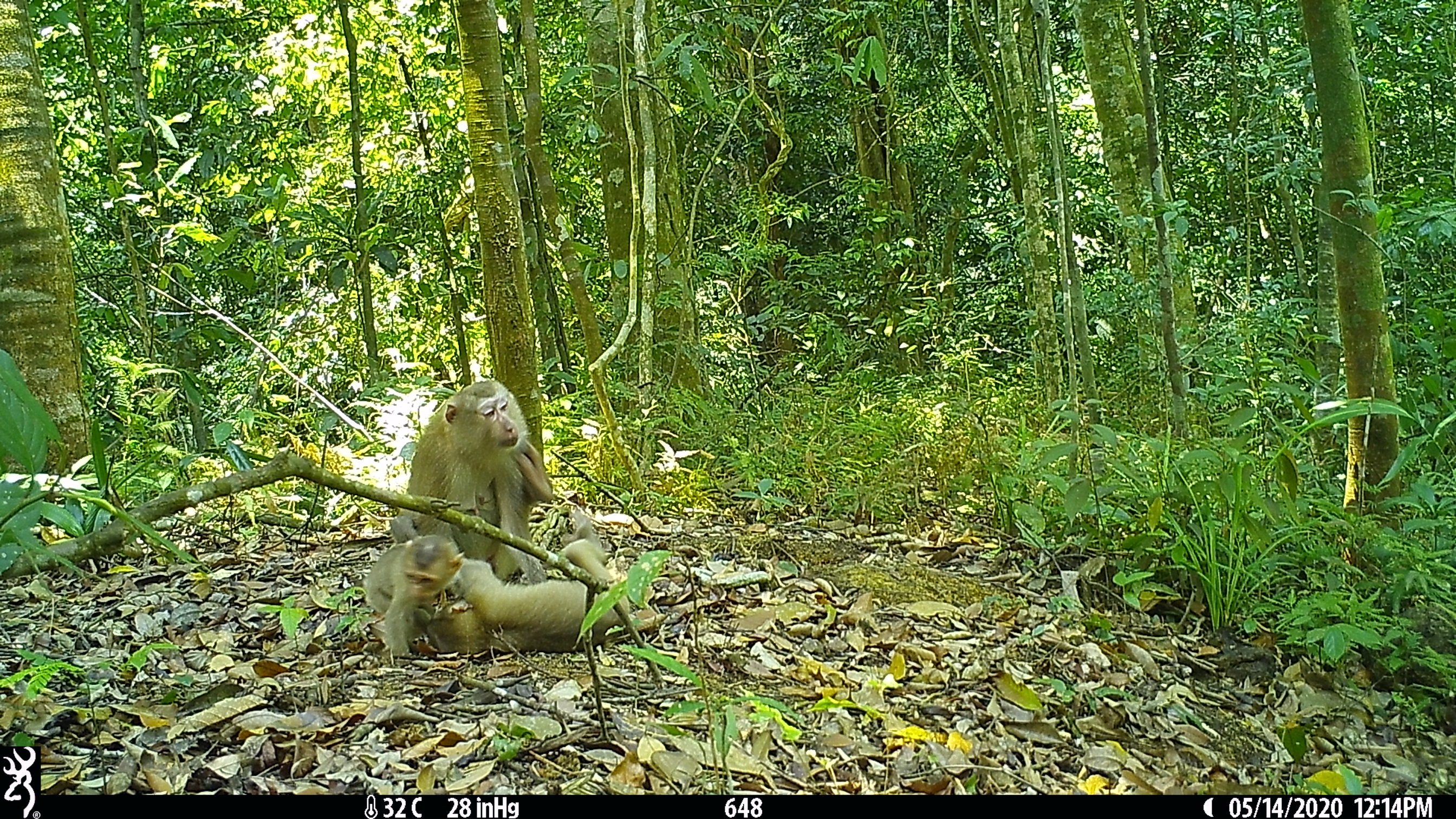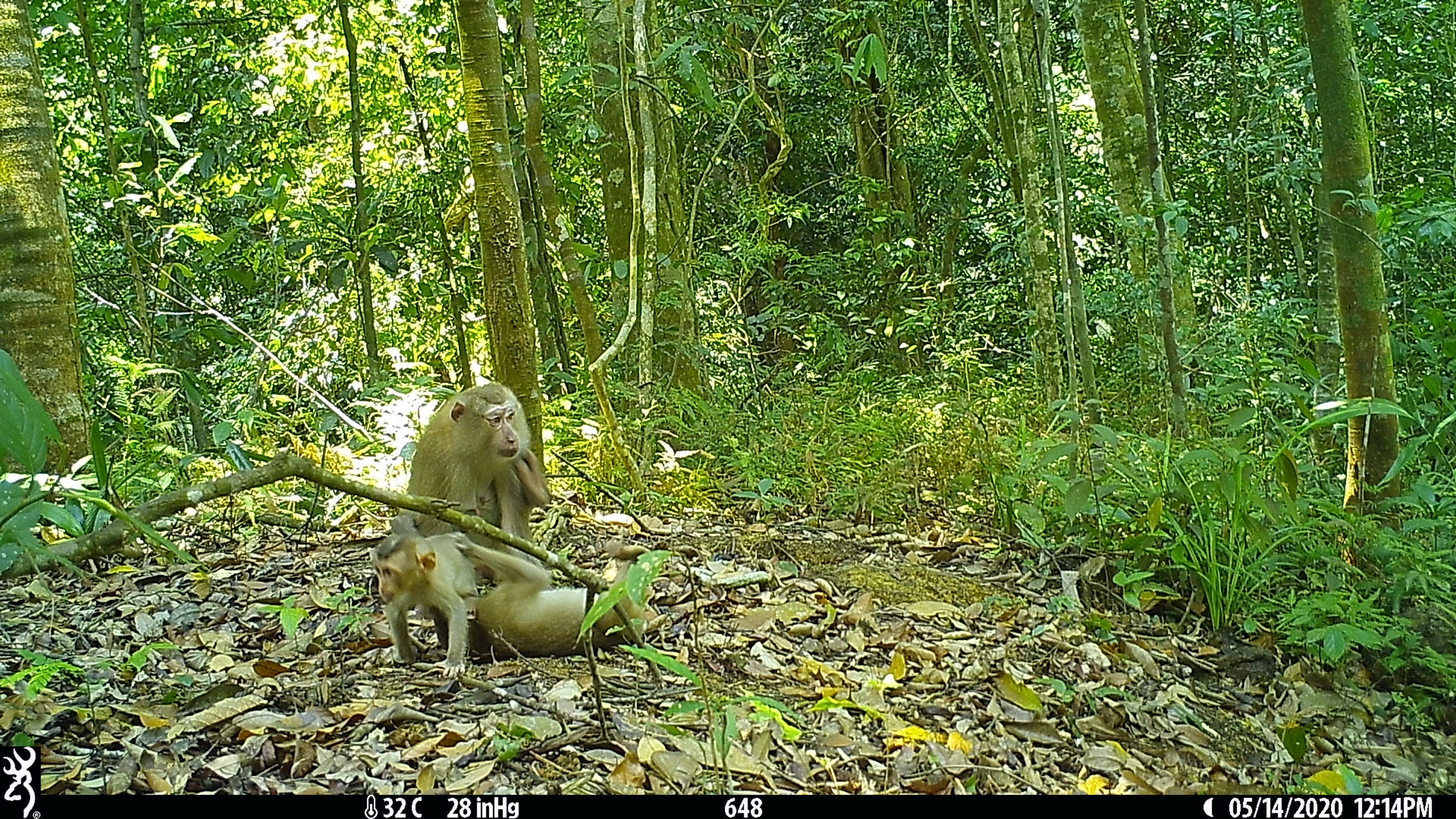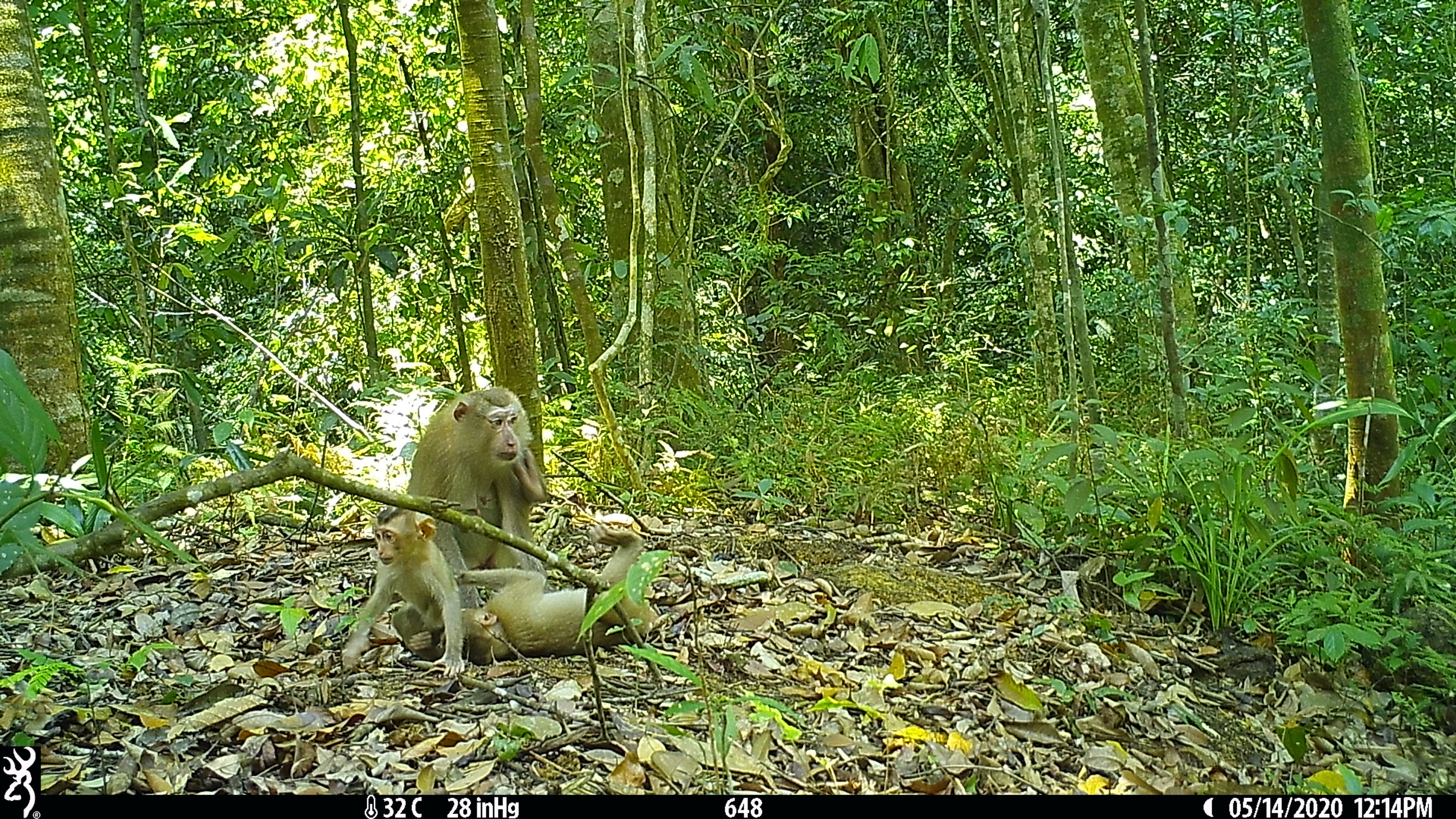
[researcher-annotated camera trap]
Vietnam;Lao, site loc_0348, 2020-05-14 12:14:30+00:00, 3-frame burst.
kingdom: Animalia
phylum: Chordata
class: Mammalia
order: Primates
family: Cercopithecidae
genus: Macaca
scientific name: Macaca nemestrina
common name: pig-tailed macaque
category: pig tailed macaque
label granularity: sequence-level